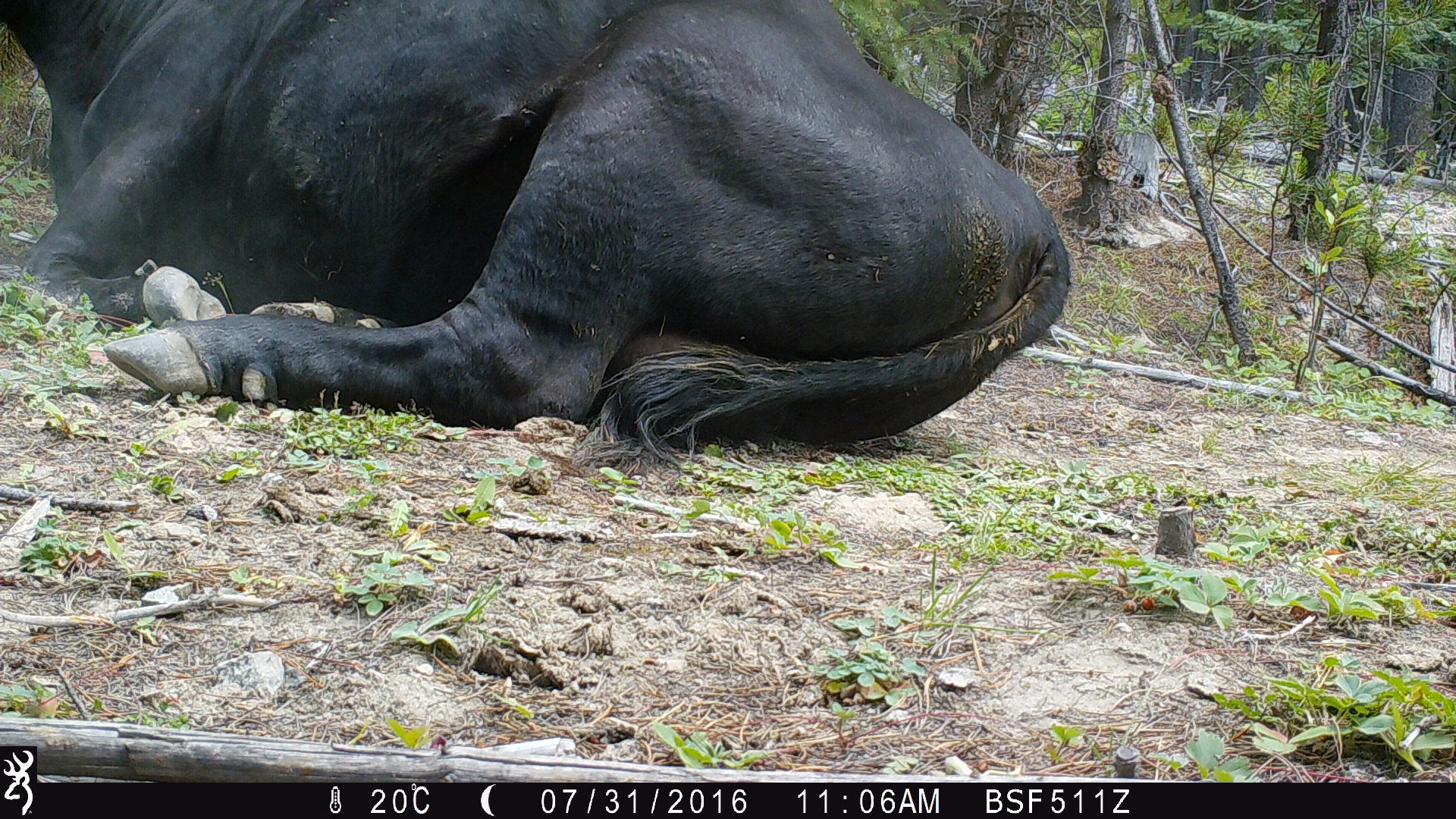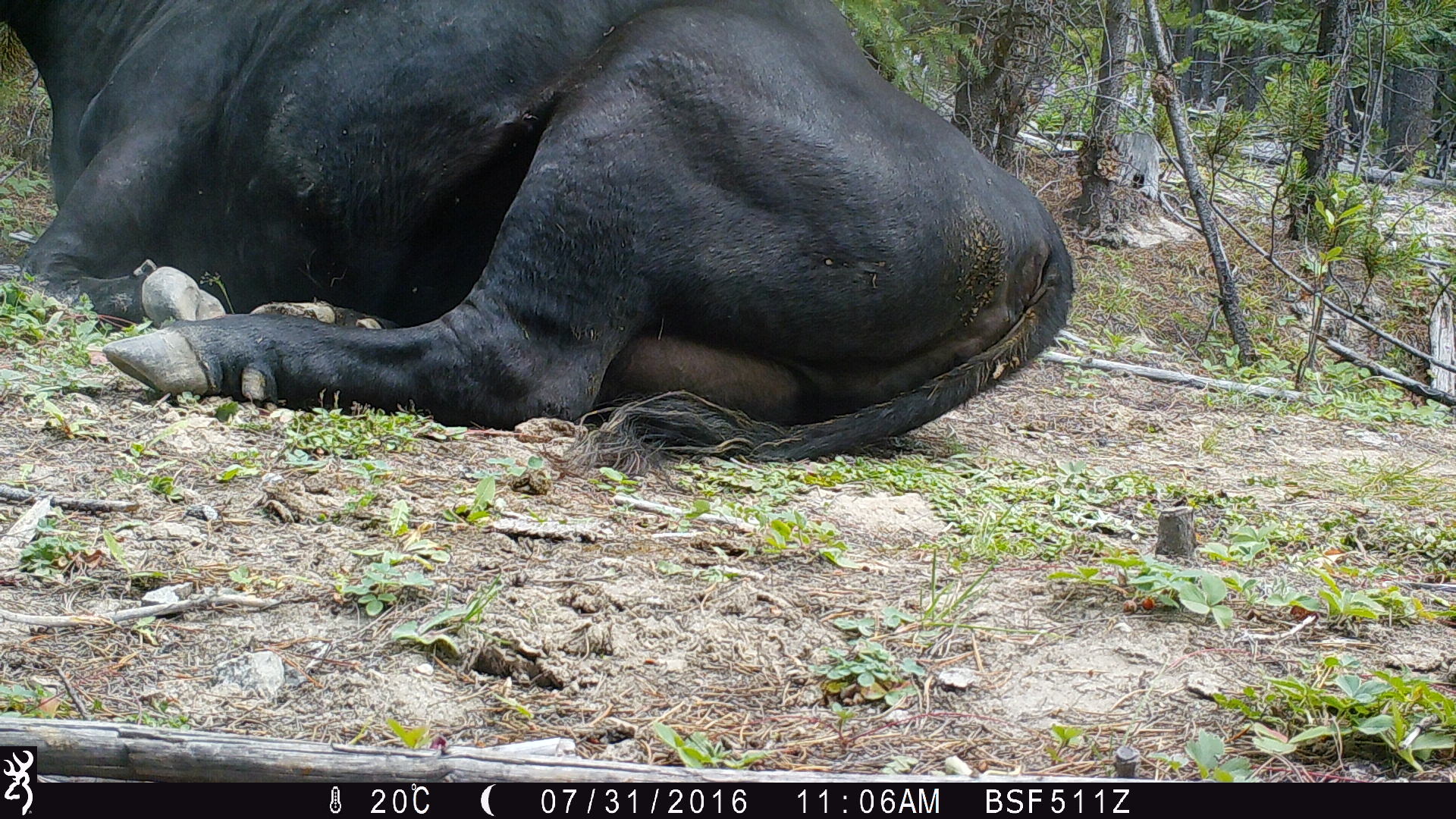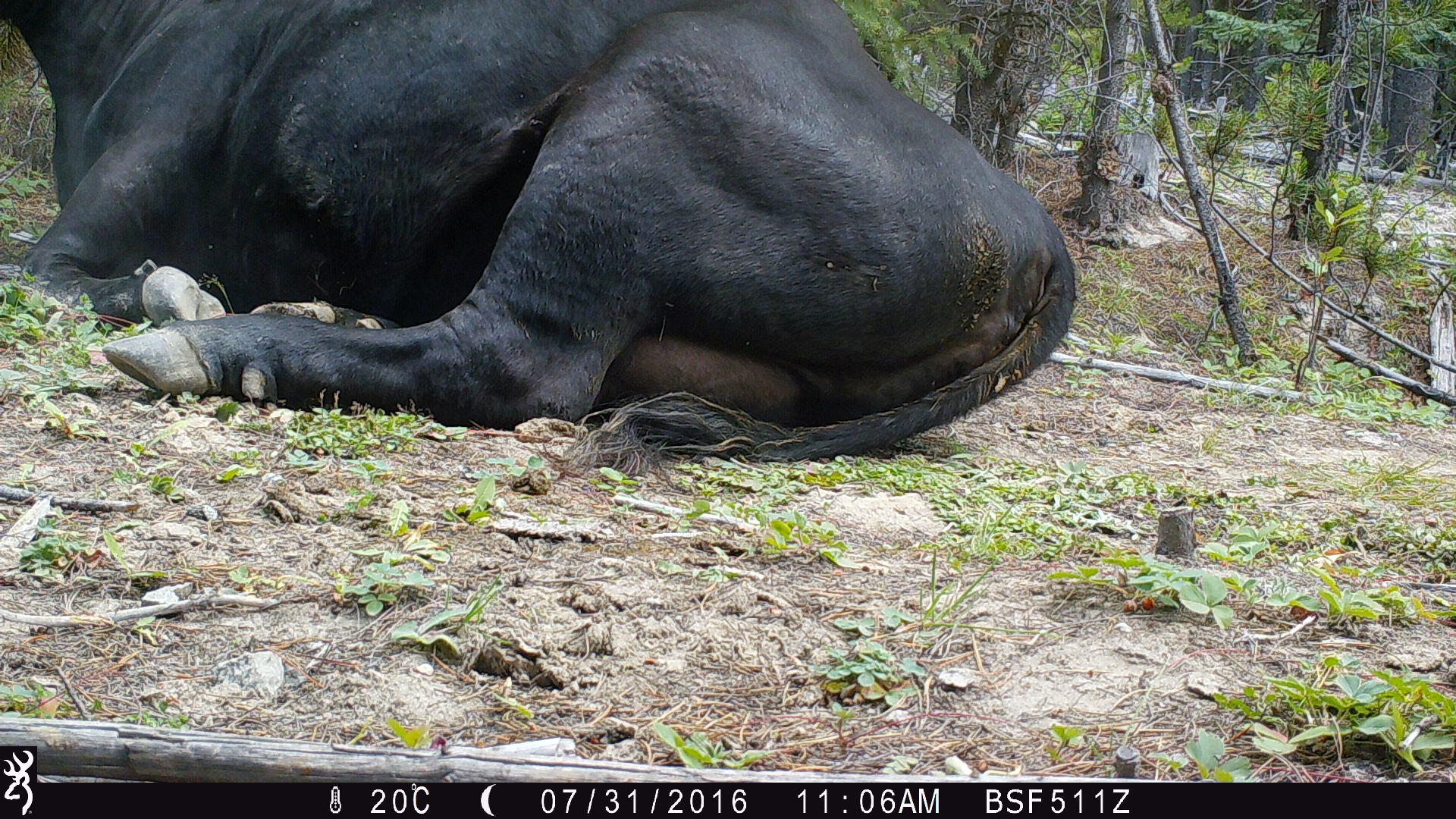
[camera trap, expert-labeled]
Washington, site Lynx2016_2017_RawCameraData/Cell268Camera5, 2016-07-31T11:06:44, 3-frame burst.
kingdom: Animalia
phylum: Chordata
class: Mammalia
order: Artiodactyla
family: Bovidae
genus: Bos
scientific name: Bos taurus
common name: domestic cattle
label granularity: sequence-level